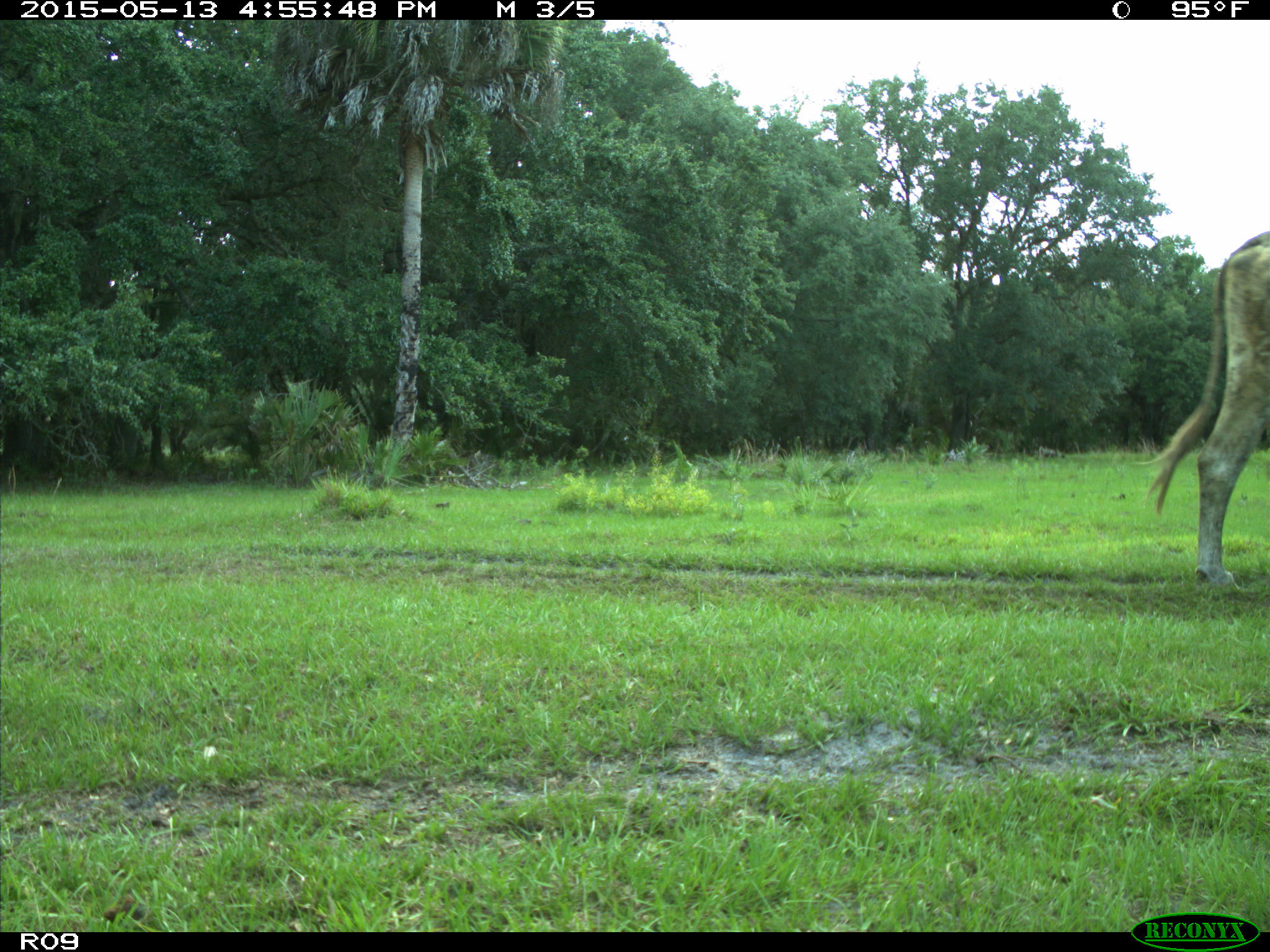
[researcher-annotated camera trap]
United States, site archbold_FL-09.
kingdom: Animalia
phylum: Chordata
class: Mammalia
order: Artiodactyla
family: Bovidae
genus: Bos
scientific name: Bos taurus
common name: domestic cow